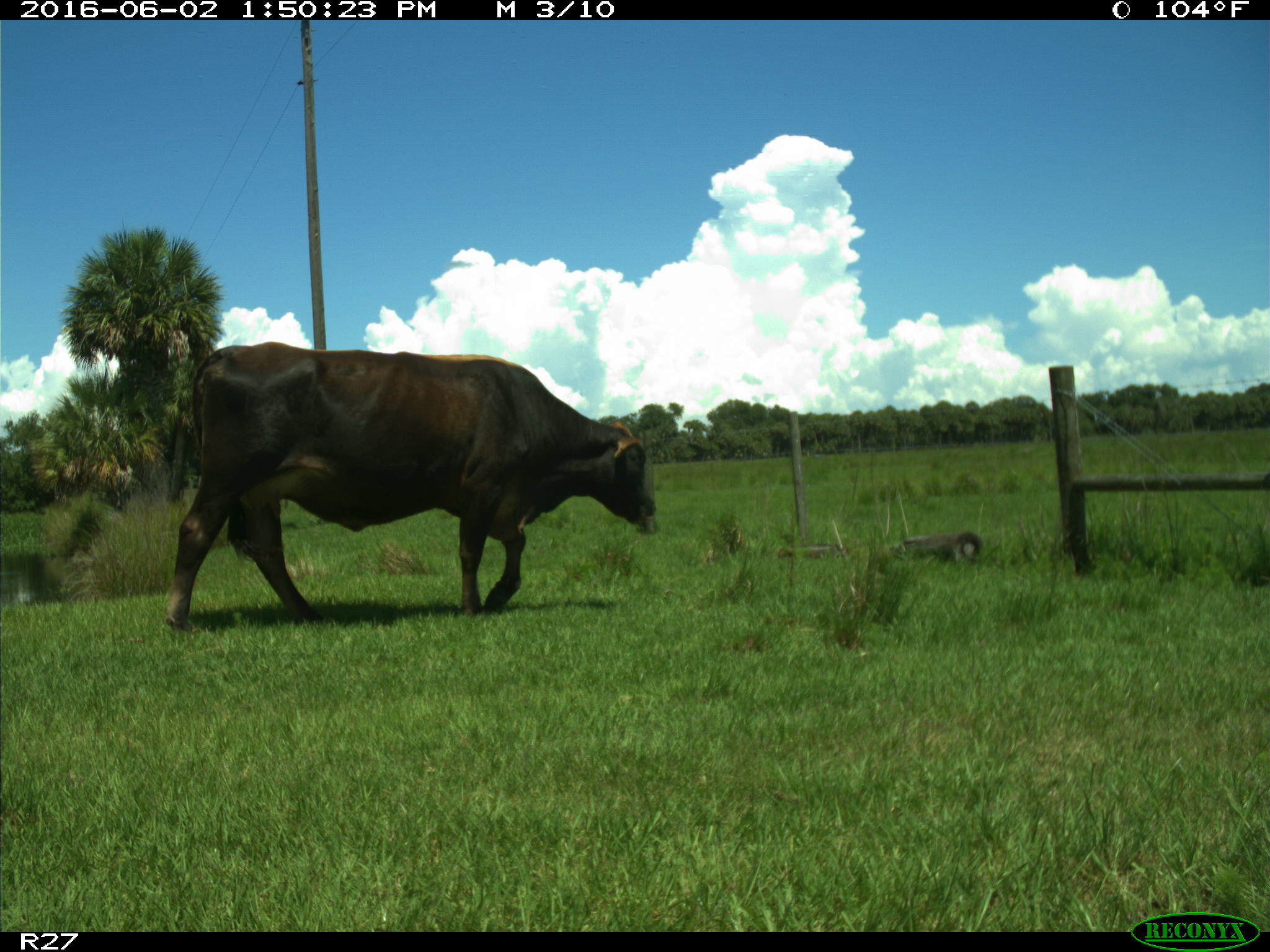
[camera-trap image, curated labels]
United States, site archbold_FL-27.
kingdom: Animalia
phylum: Chordata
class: Mammalia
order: Artiodactyla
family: Bovidae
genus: Bos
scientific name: Bos taurus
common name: domestic cow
Bos taurus (domestic cow).